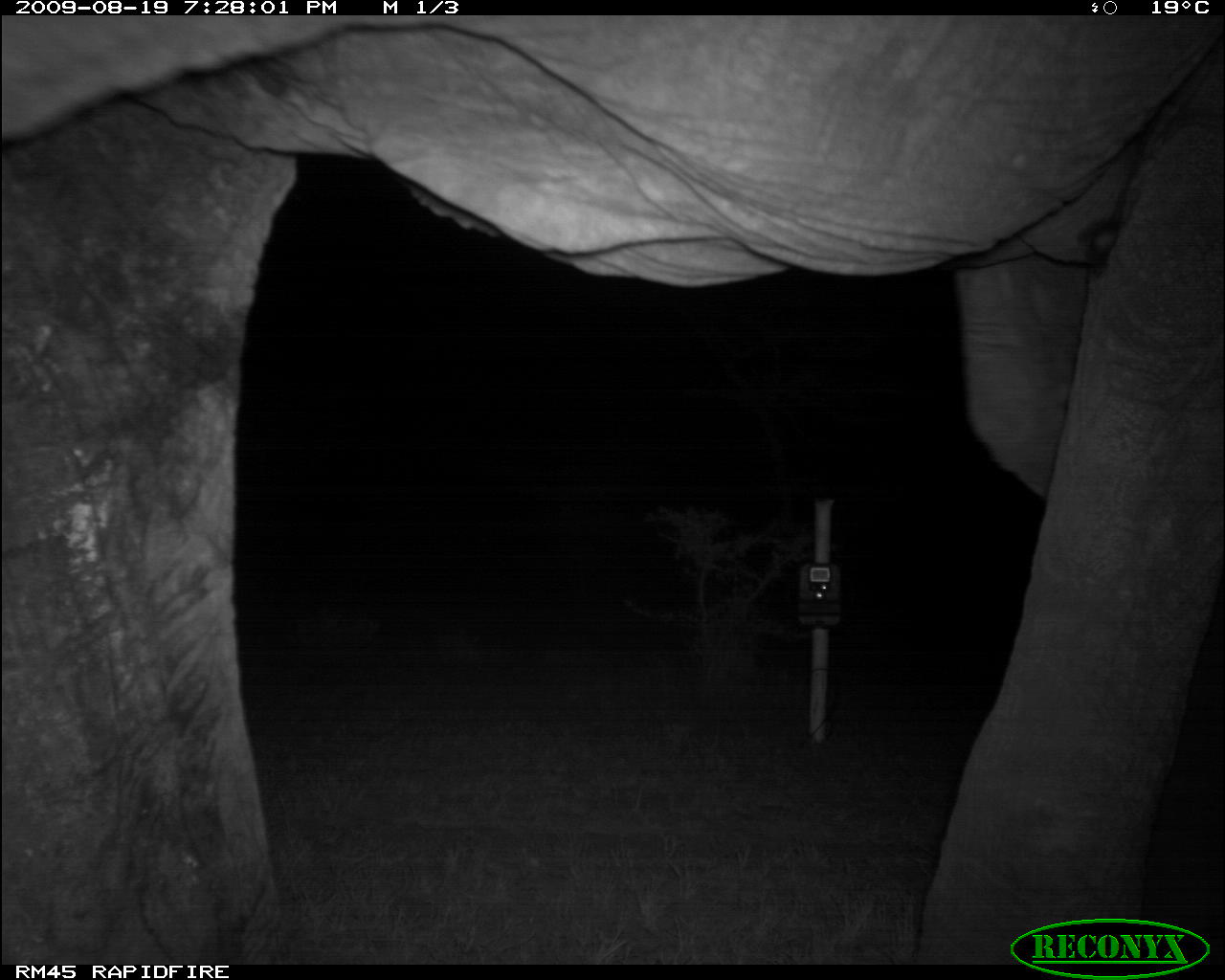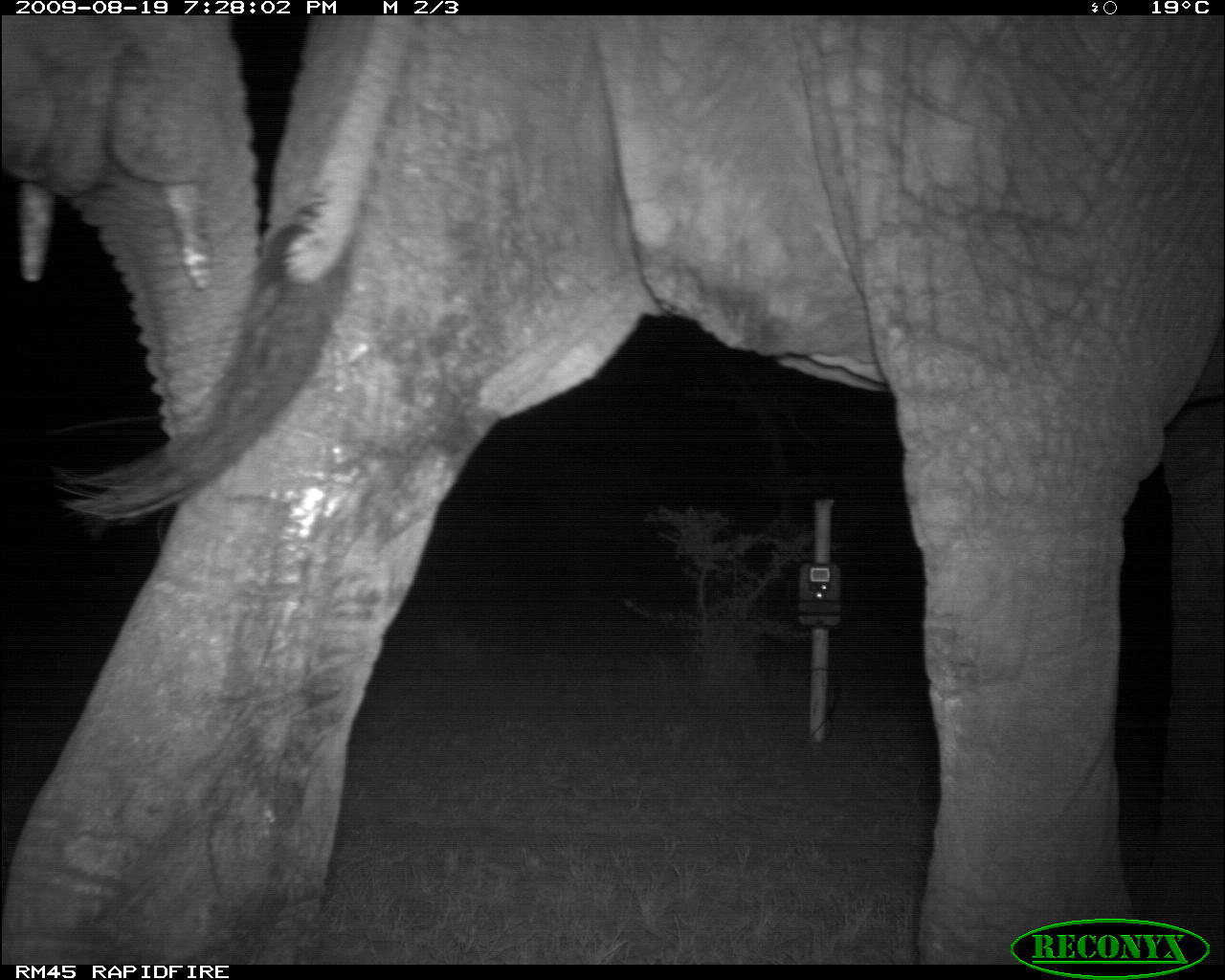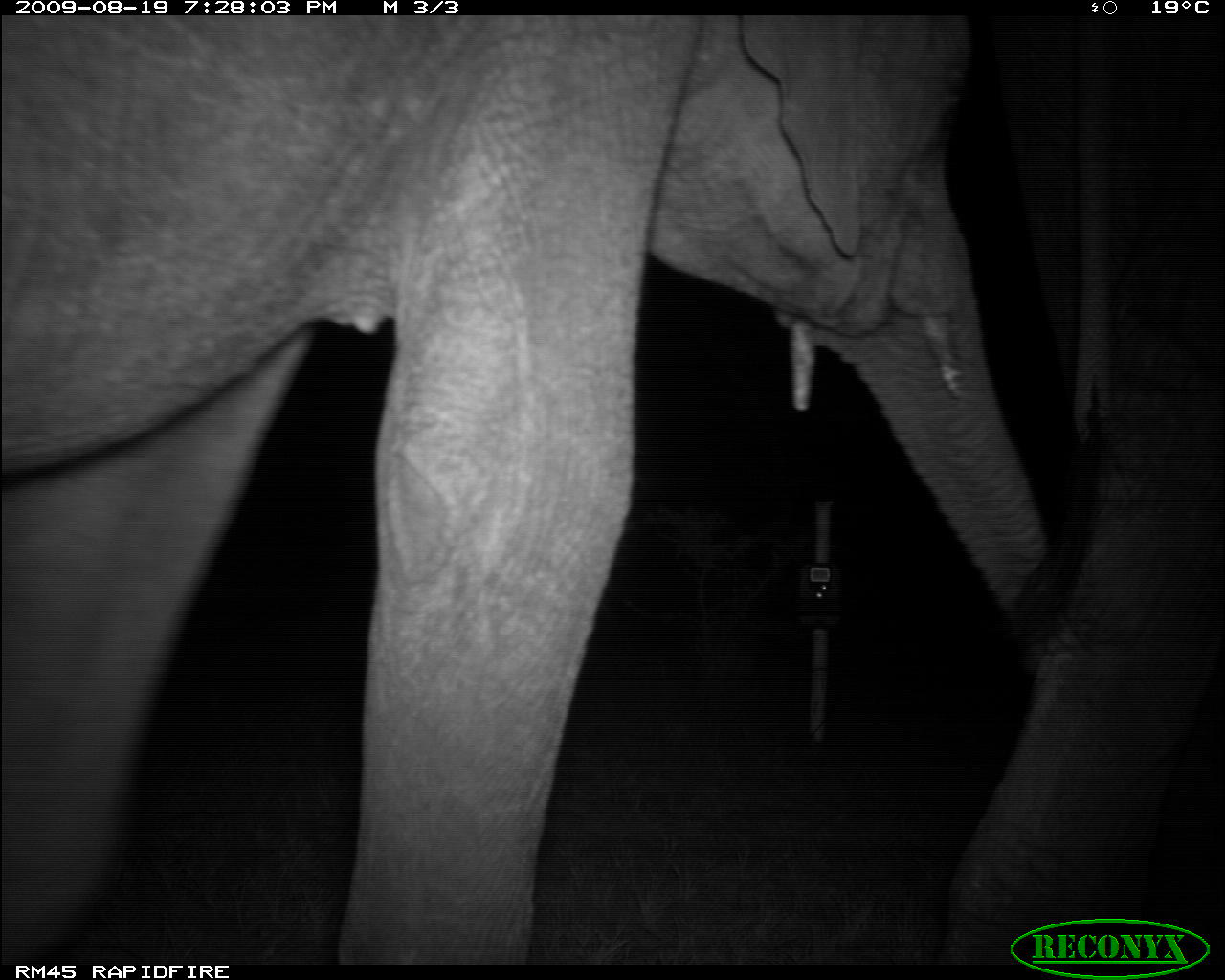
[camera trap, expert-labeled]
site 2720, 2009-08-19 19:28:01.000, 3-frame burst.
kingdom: Animalia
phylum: Chordata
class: Mammalia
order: Proboscidea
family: Elephantidae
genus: Loxodonta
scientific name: Loxodonta africana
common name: african bush elephant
Loxodonta africana (african bush elephant), count 1.